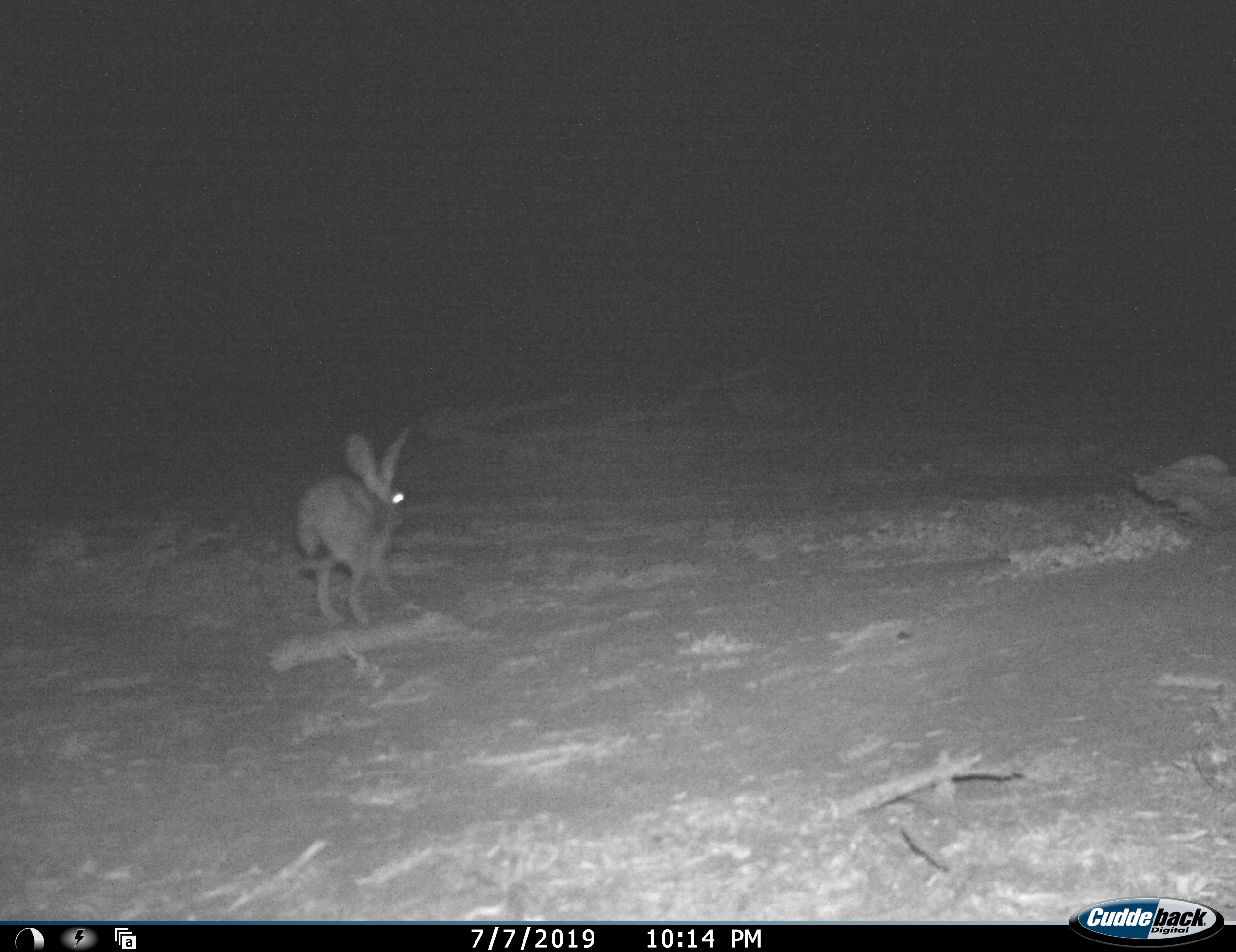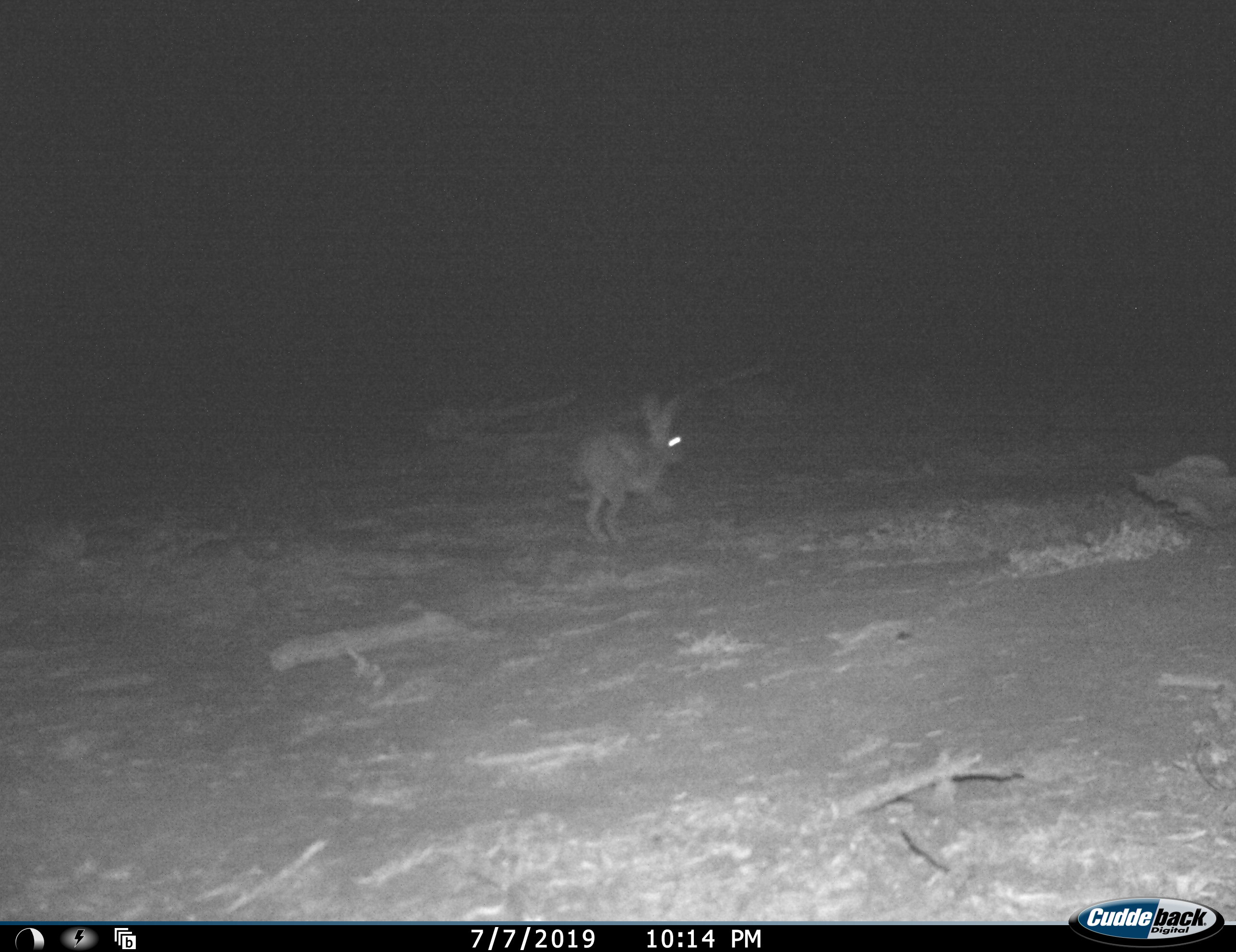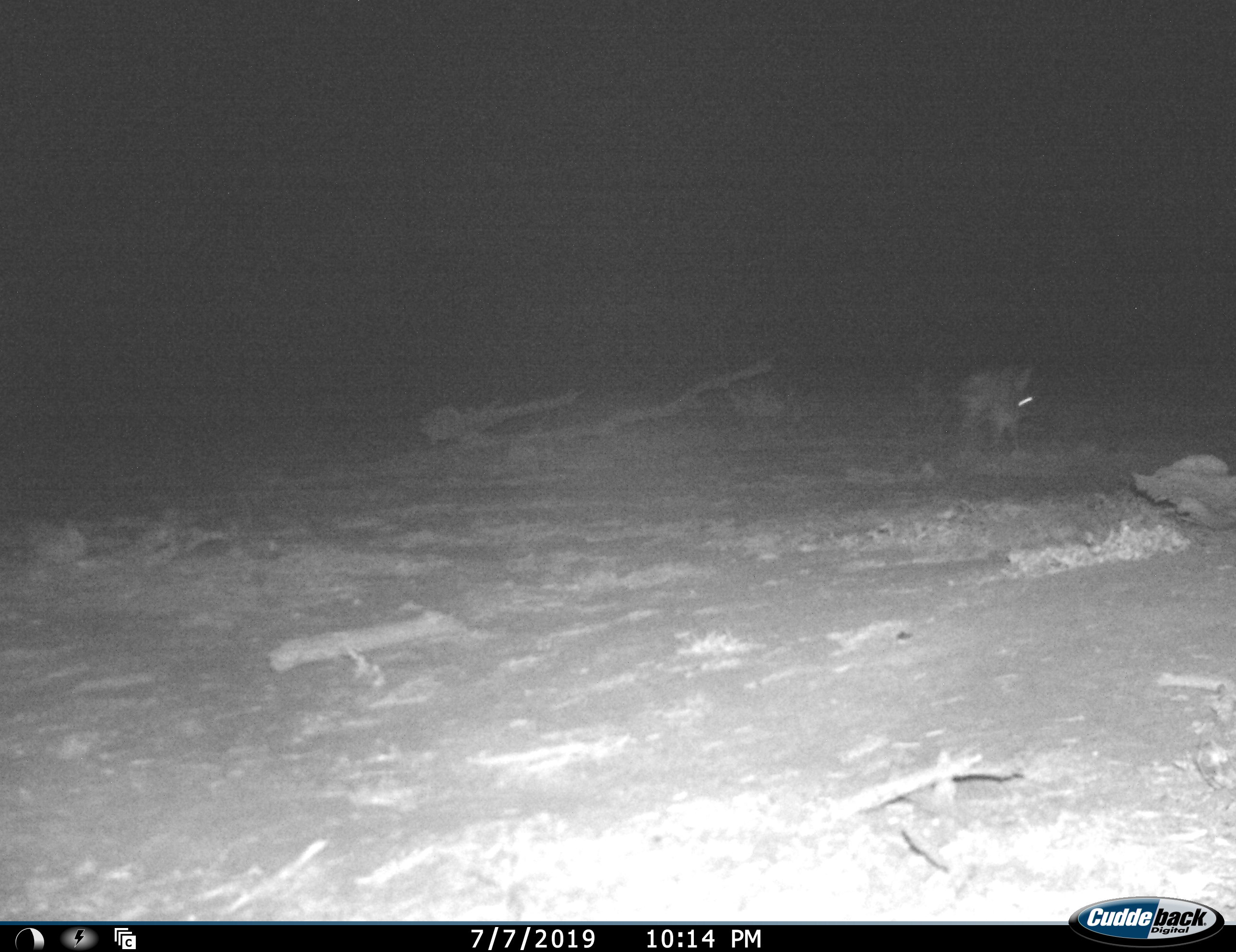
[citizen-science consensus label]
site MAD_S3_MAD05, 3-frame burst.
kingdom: Animalia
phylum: Chordata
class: Mammalia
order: Lagomorpha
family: Leporidae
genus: Lepus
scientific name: Lepus capensis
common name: cape hare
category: harecape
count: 1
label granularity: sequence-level